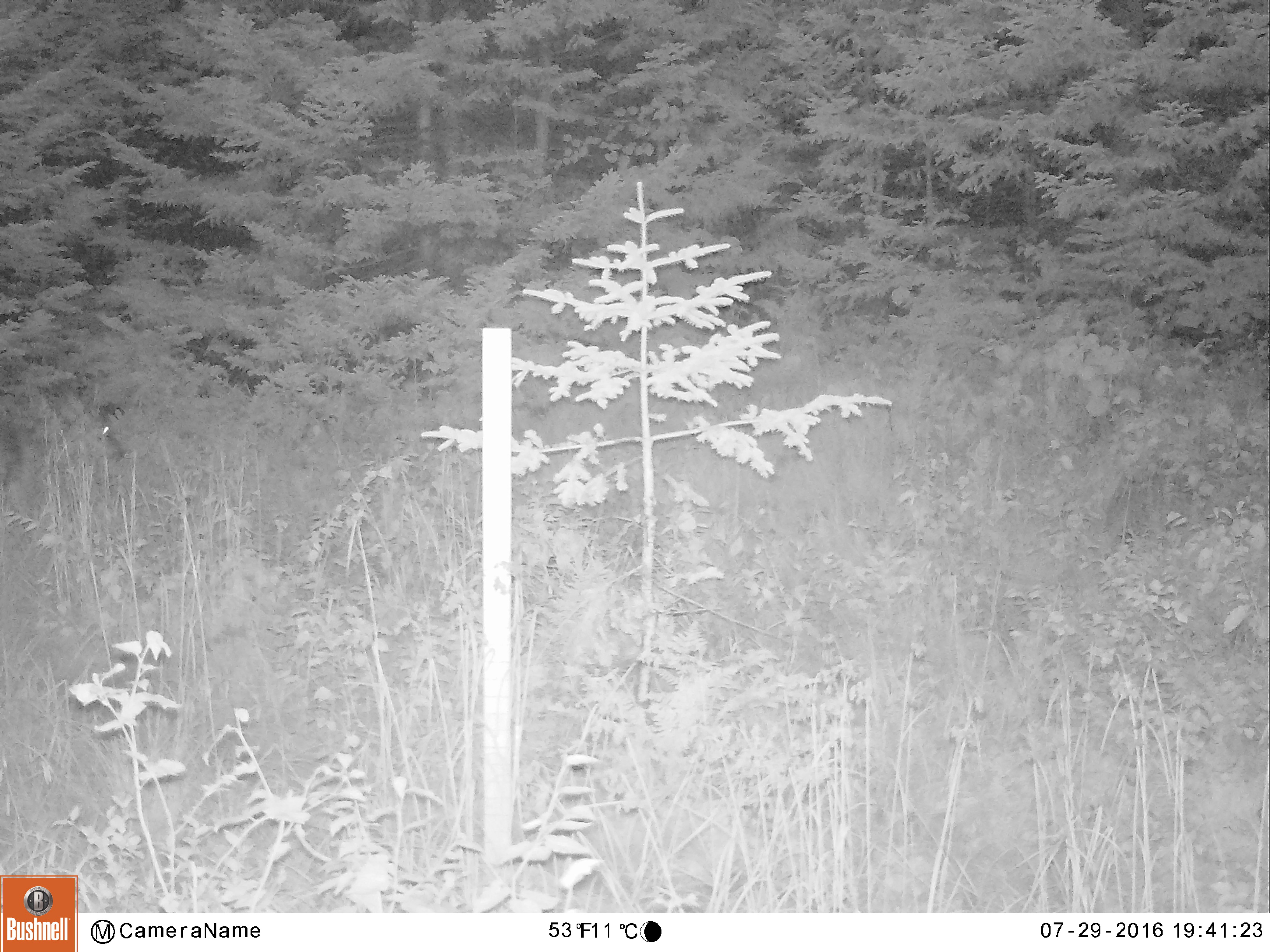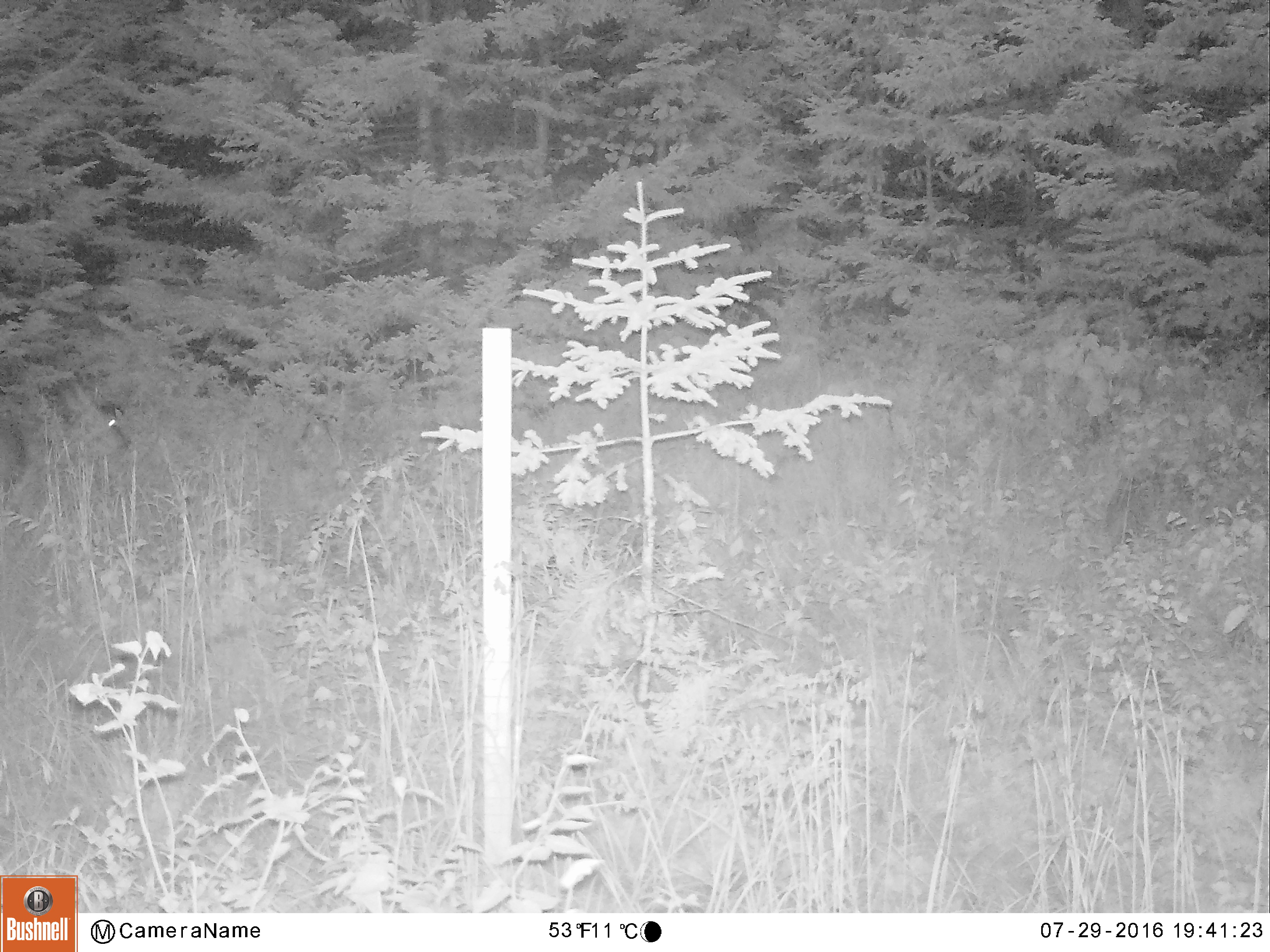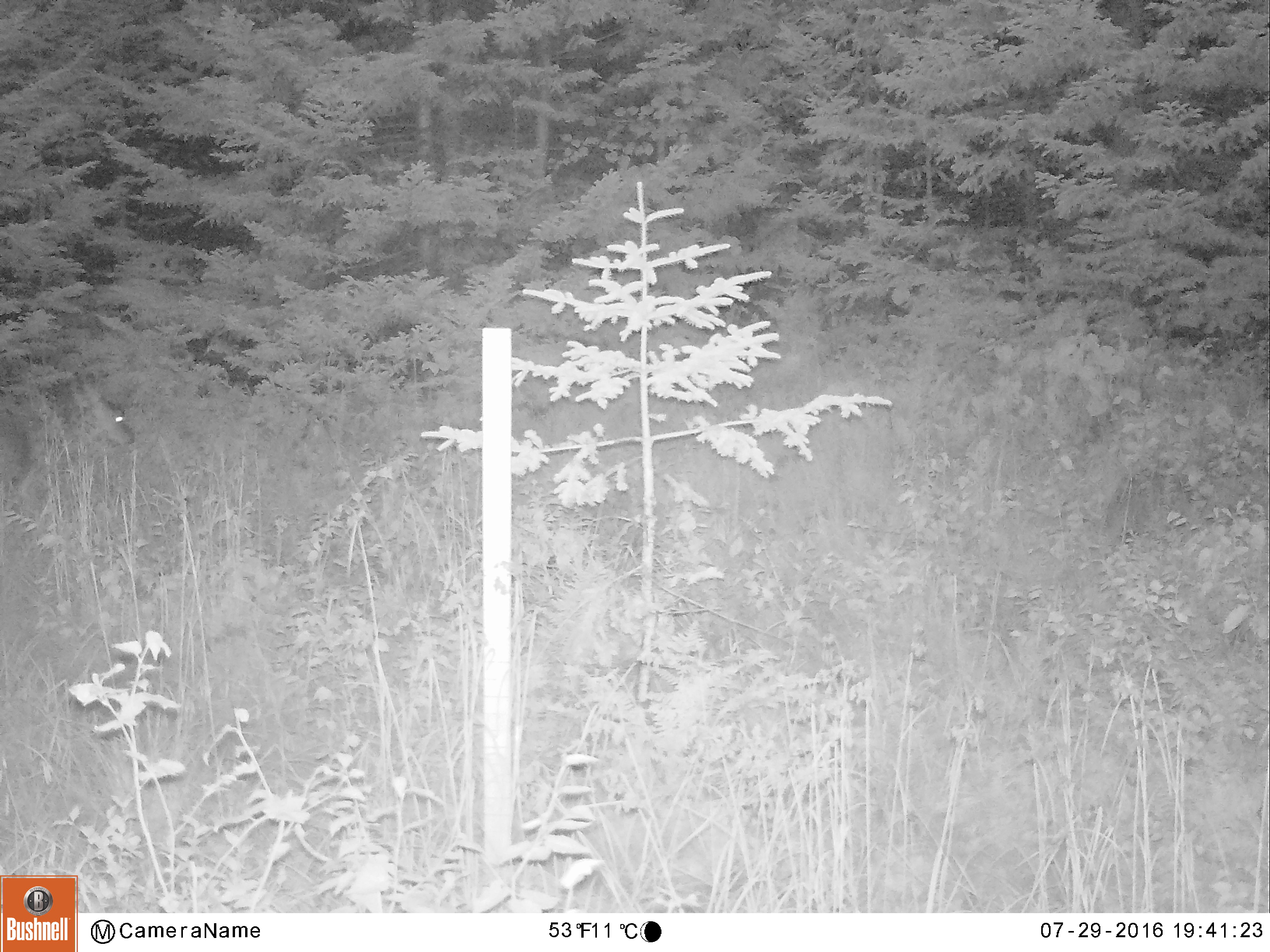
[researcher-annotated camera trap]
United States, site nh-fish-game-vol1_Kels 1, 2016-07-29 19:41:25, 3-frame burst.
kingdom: Animalia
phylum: Chordata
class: Mammalia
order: Artiodactyla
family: Cervidae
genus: Odocoileus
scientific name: Odocoileus virginianus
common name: white-tailed deer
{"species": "white-tailed deer (Odocoileus virginianus)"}